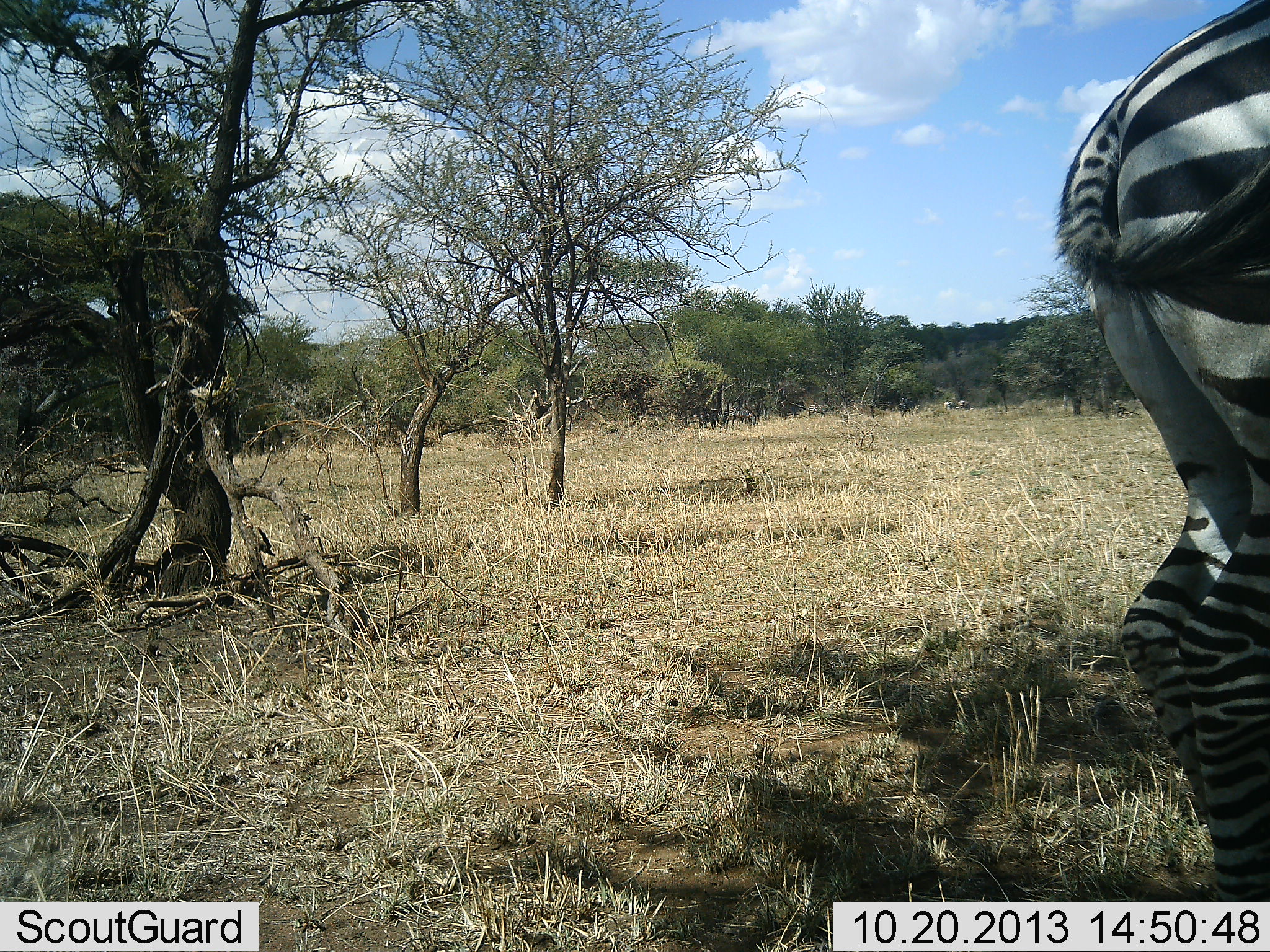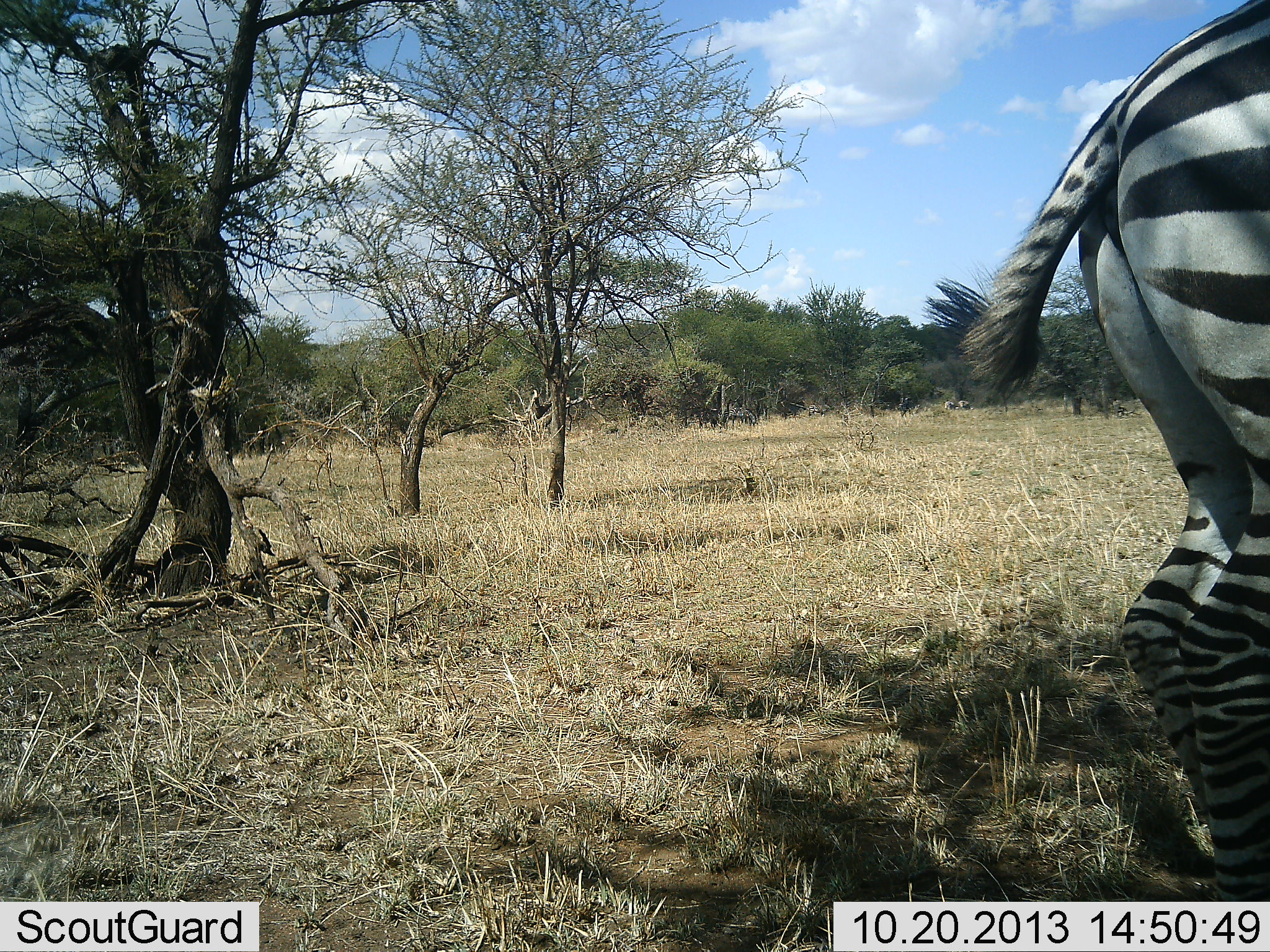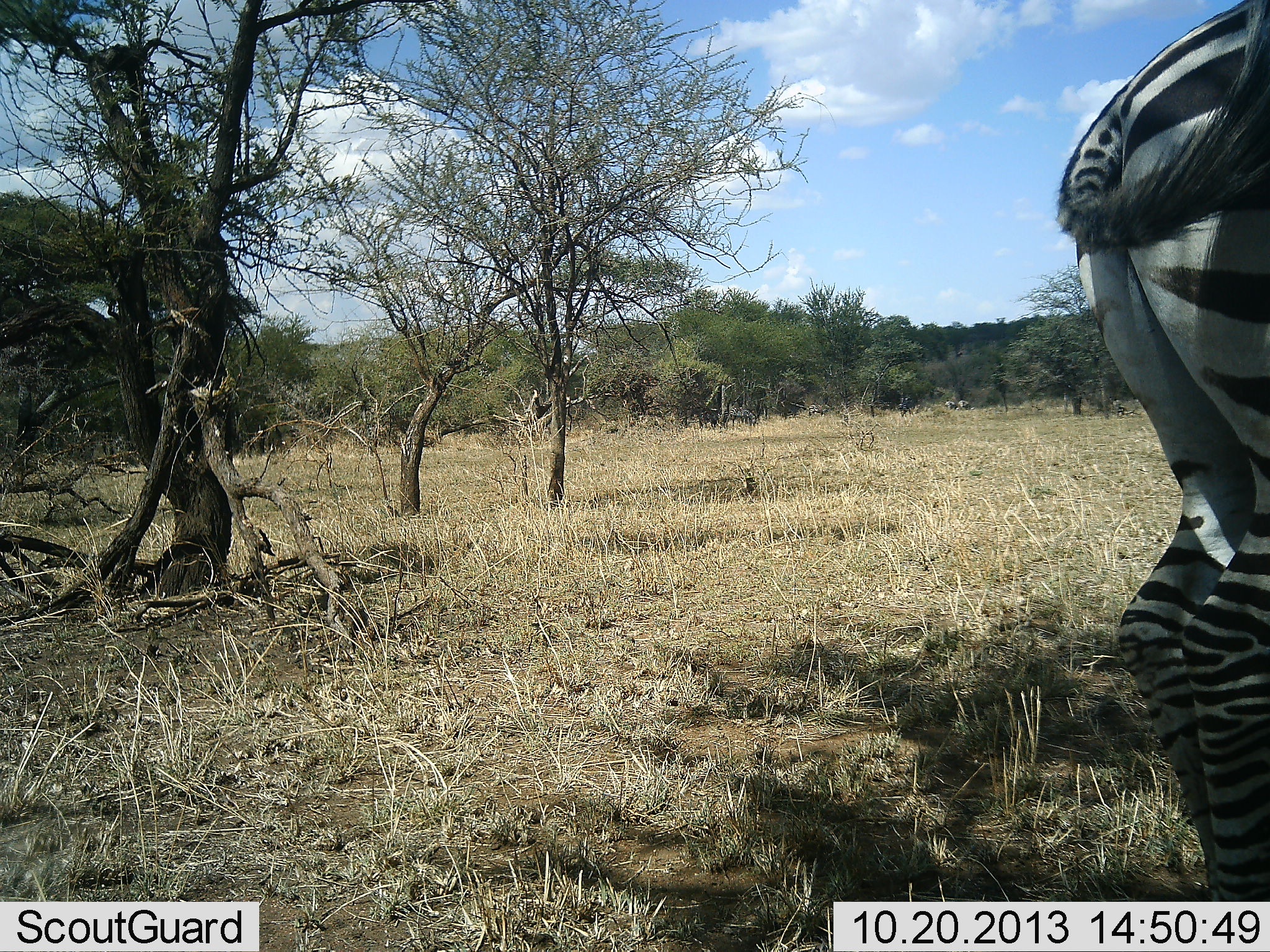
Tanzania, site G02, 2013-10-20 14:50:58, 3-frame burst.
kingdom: Animalia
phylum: Chordata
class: Mammalia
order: Perissodactyla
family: Equidae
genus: Equus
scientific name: Equus quagga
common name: plains zebra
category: zebra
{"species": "zebra (plains zebra) (Equus quagga)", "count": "1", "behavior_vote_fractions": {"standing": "100%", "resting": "0%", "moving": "0%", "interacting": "0%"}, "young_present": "0%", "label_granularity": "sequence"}